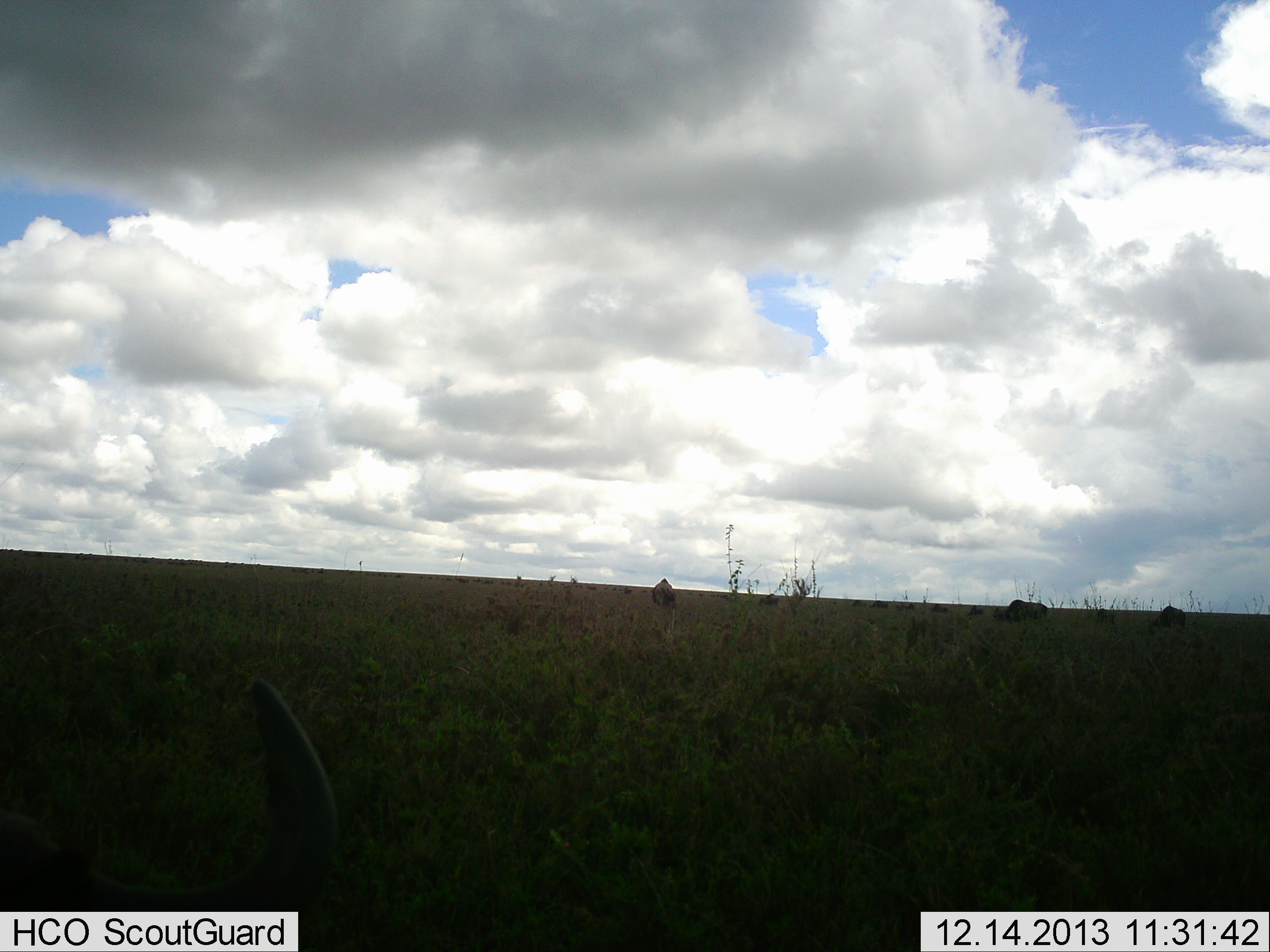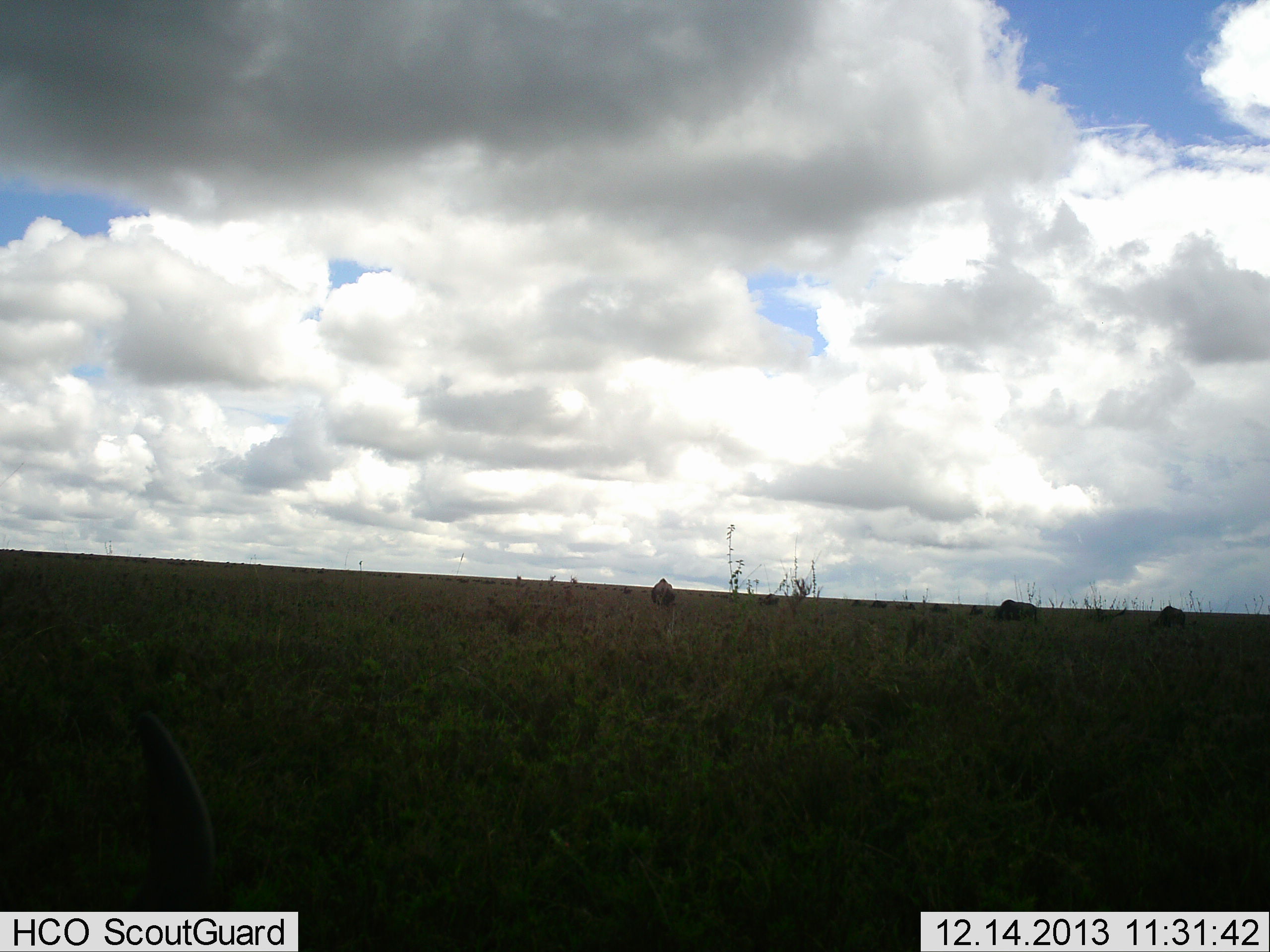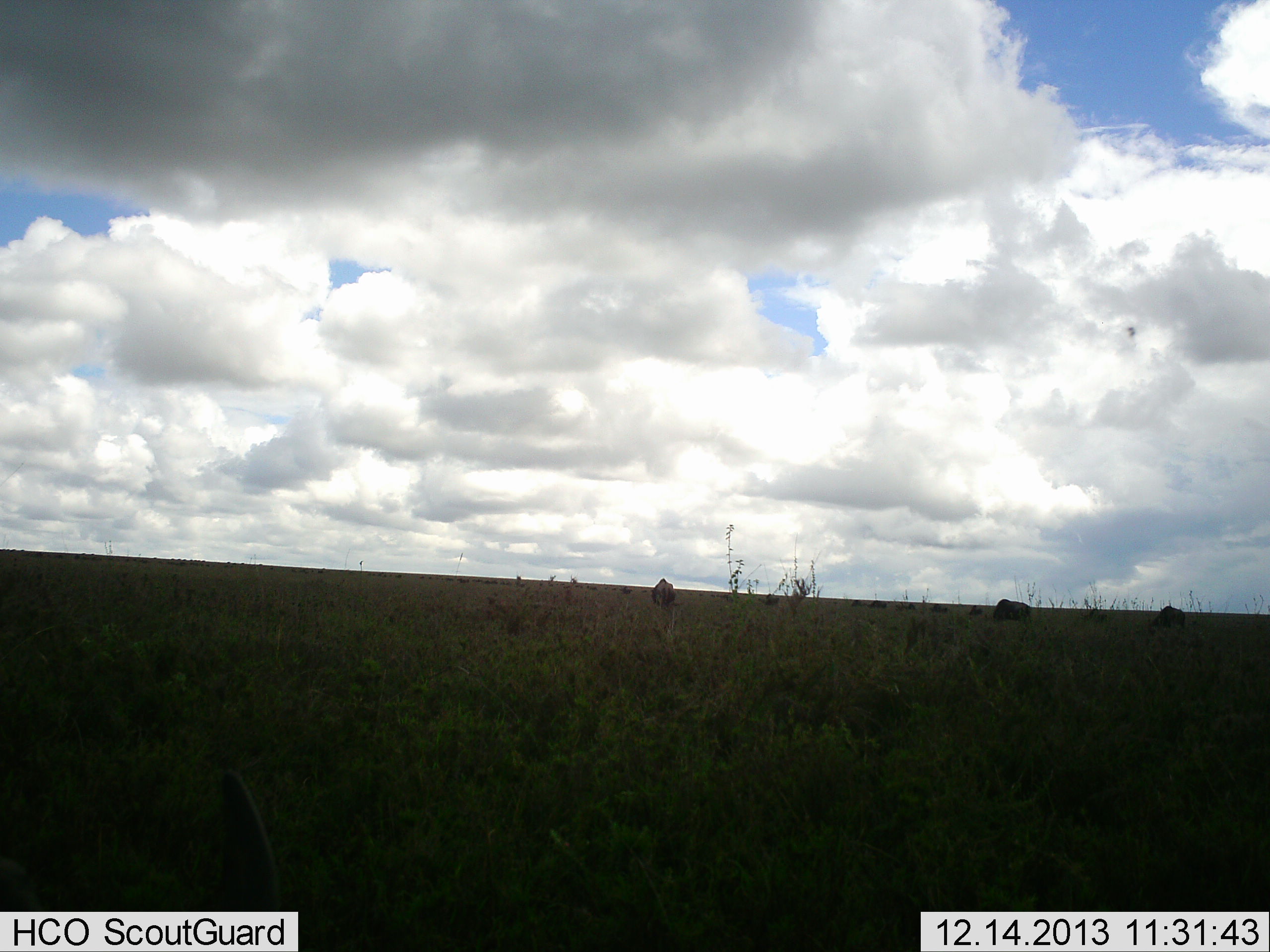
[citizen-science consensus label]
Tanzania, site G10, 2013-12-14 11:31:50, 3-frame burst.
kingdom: Animalia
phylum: Chordata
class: Mammalia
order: Artiodactyla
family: Bovidae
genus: Connochaetes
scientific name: Connochaetes taurinus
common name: blue wildebeest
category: wildebeest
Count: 5.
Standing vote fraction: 27%.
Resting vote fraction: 9%.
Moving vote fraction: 27%.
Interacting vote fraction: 0%.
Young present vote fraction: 0%.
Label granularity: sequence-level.